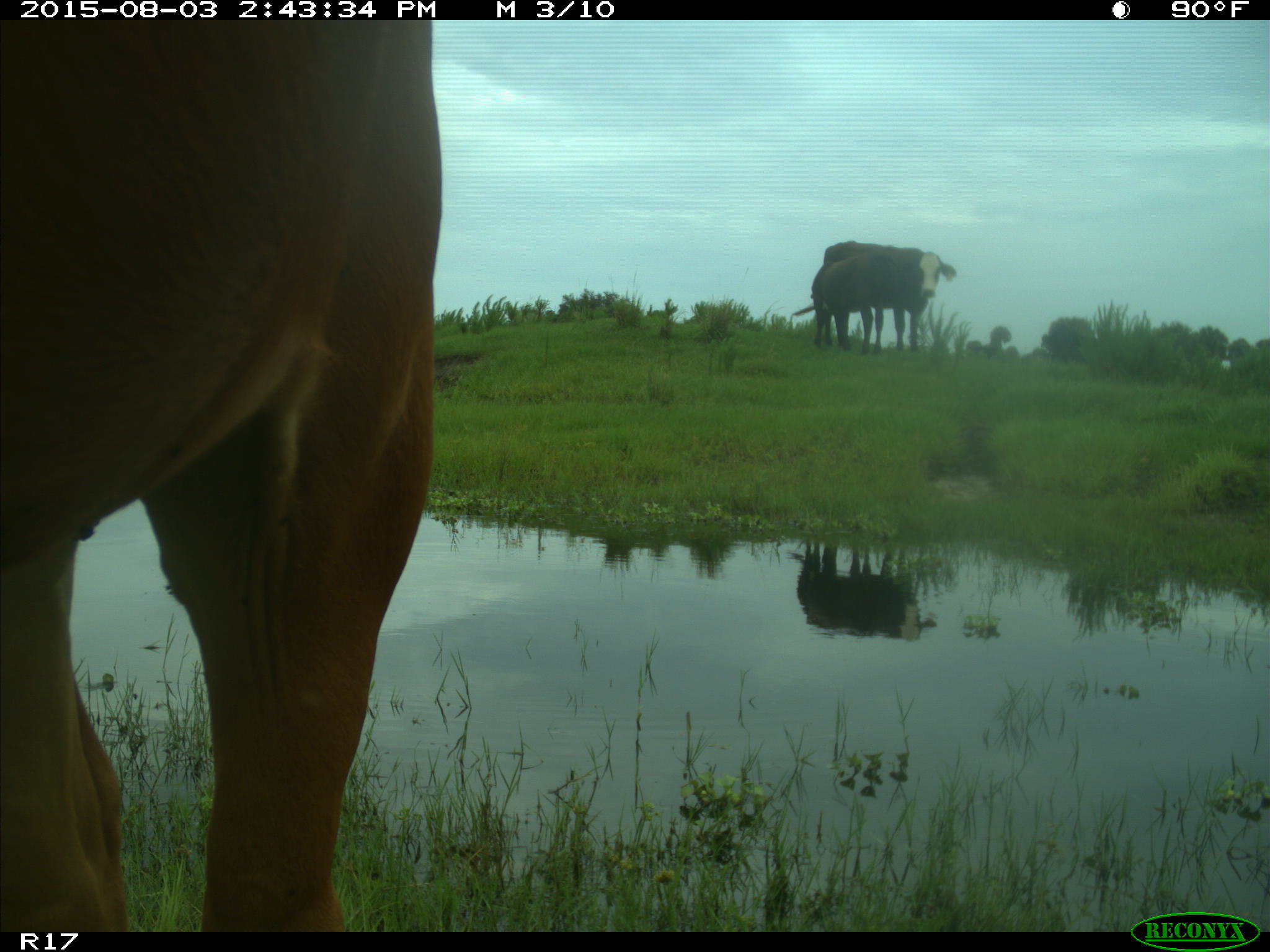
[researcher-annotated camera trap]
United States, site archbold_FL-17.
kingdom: Animalia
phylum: Chordata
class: Mammalia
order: Artiodactyla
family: Bovidae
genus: Bos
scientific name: Bos taurus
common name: domestic cow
Bos taurus (domestic cow).